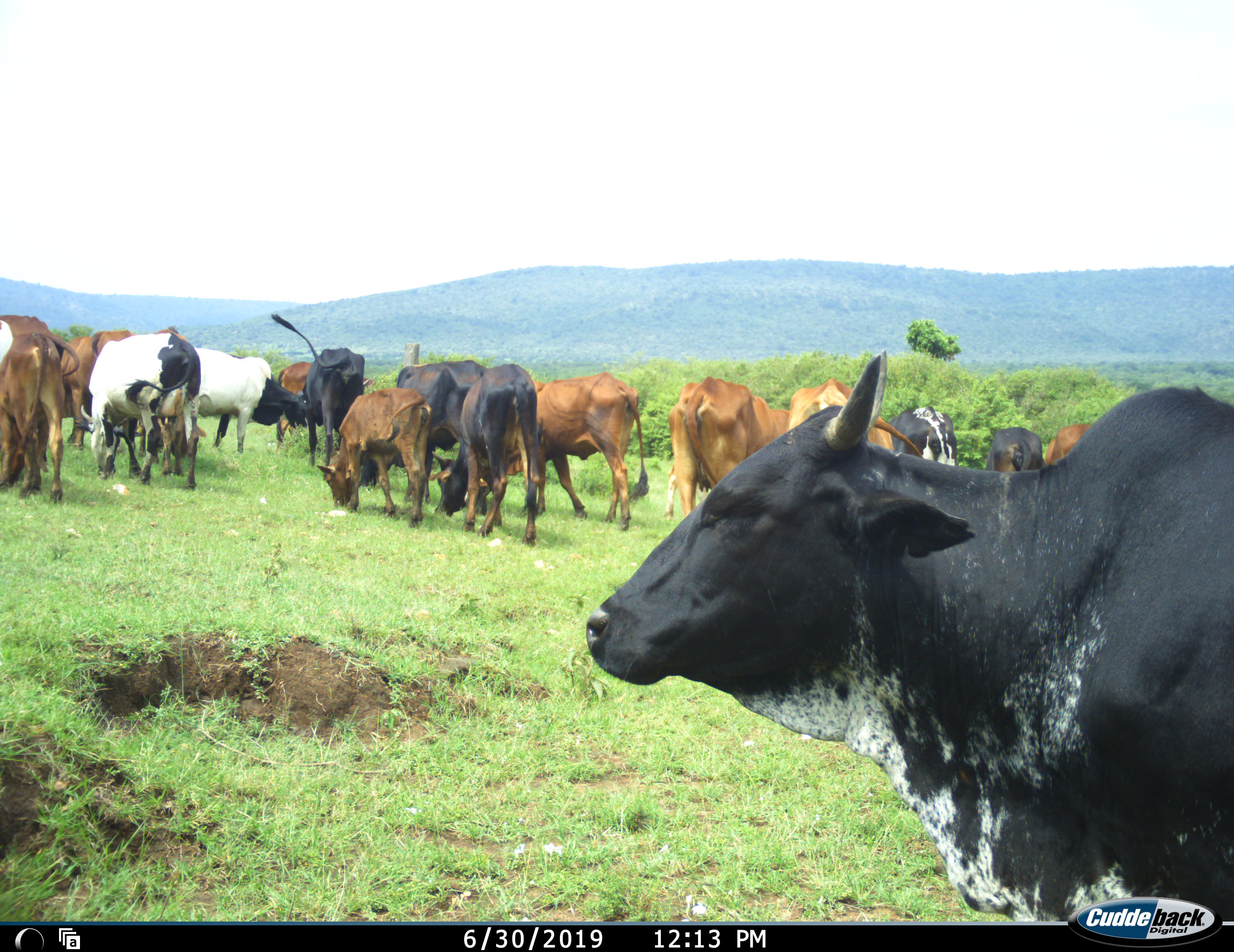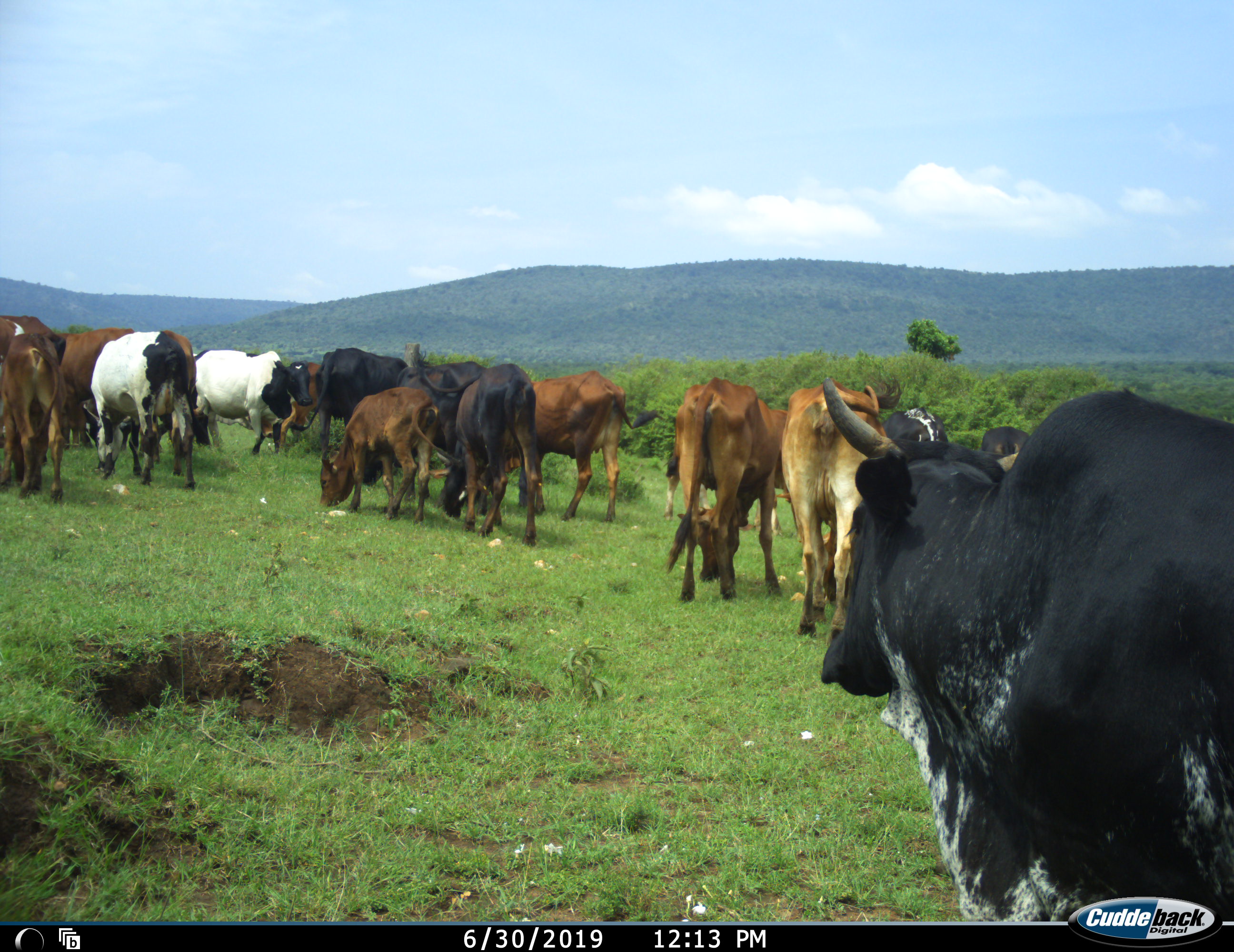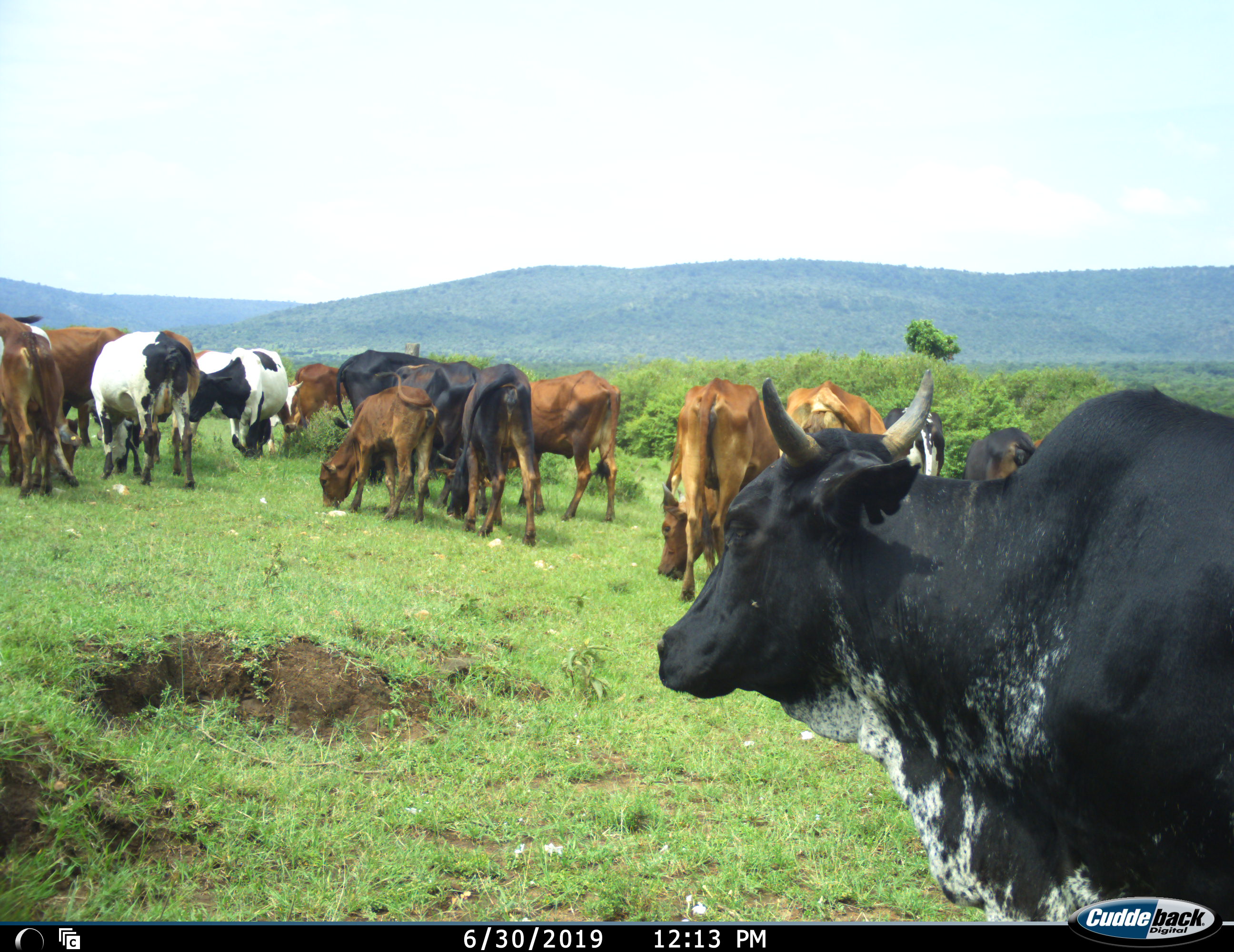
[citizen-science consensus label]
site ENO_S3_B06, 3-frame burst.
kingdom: Animalia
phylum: Chordata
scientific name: Vertebrata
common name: domestic animal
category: domesticanimal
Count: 11-50.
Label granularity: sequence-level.